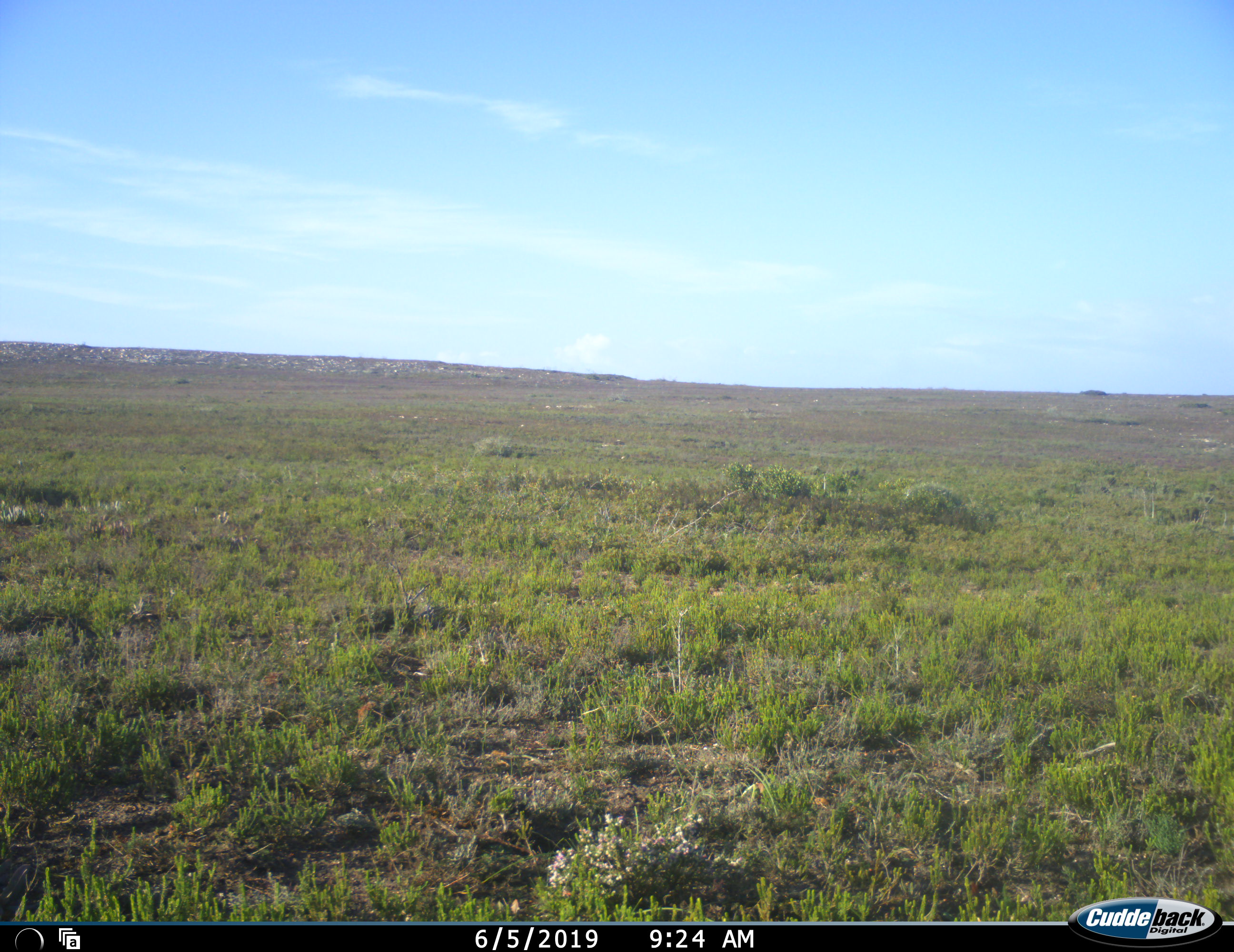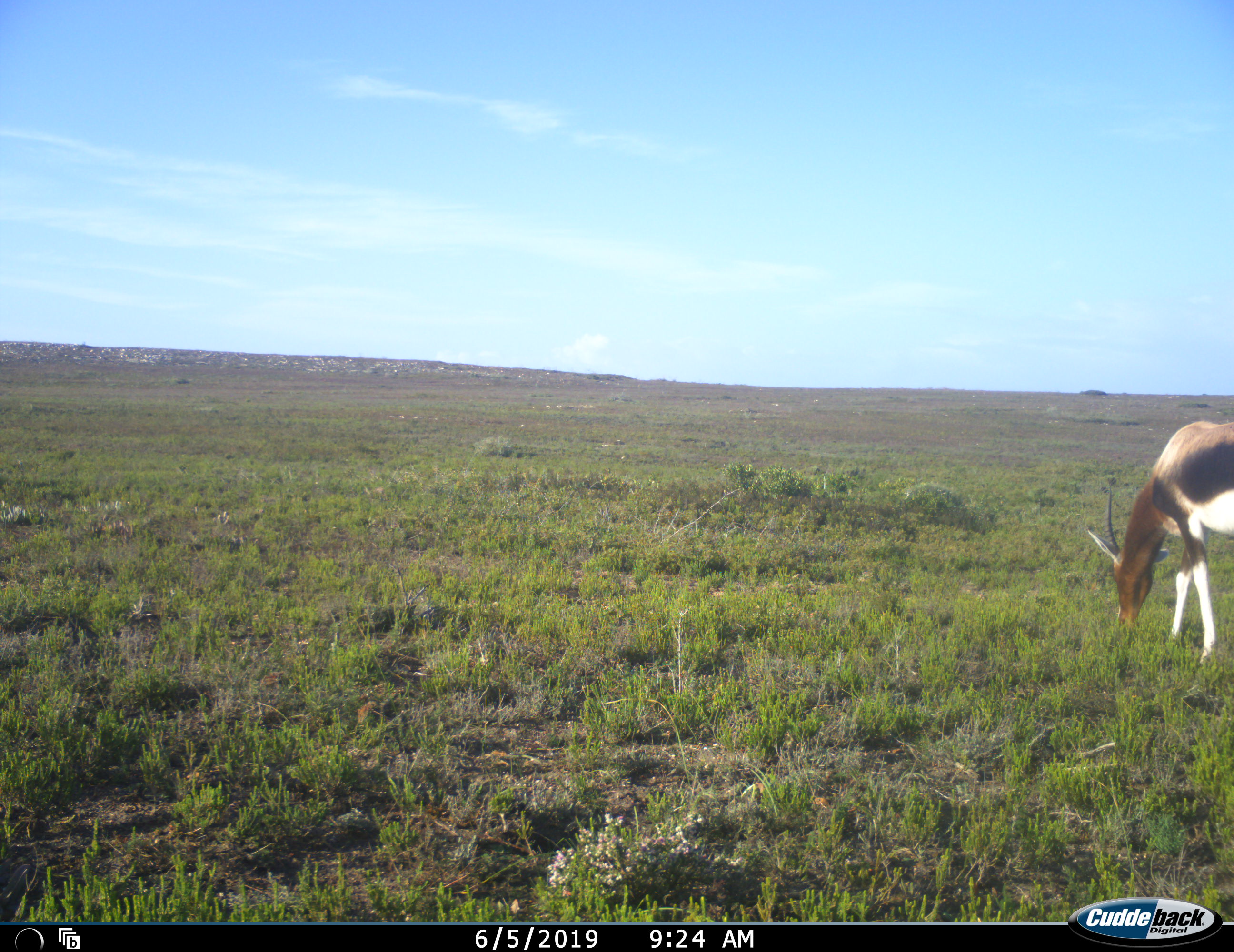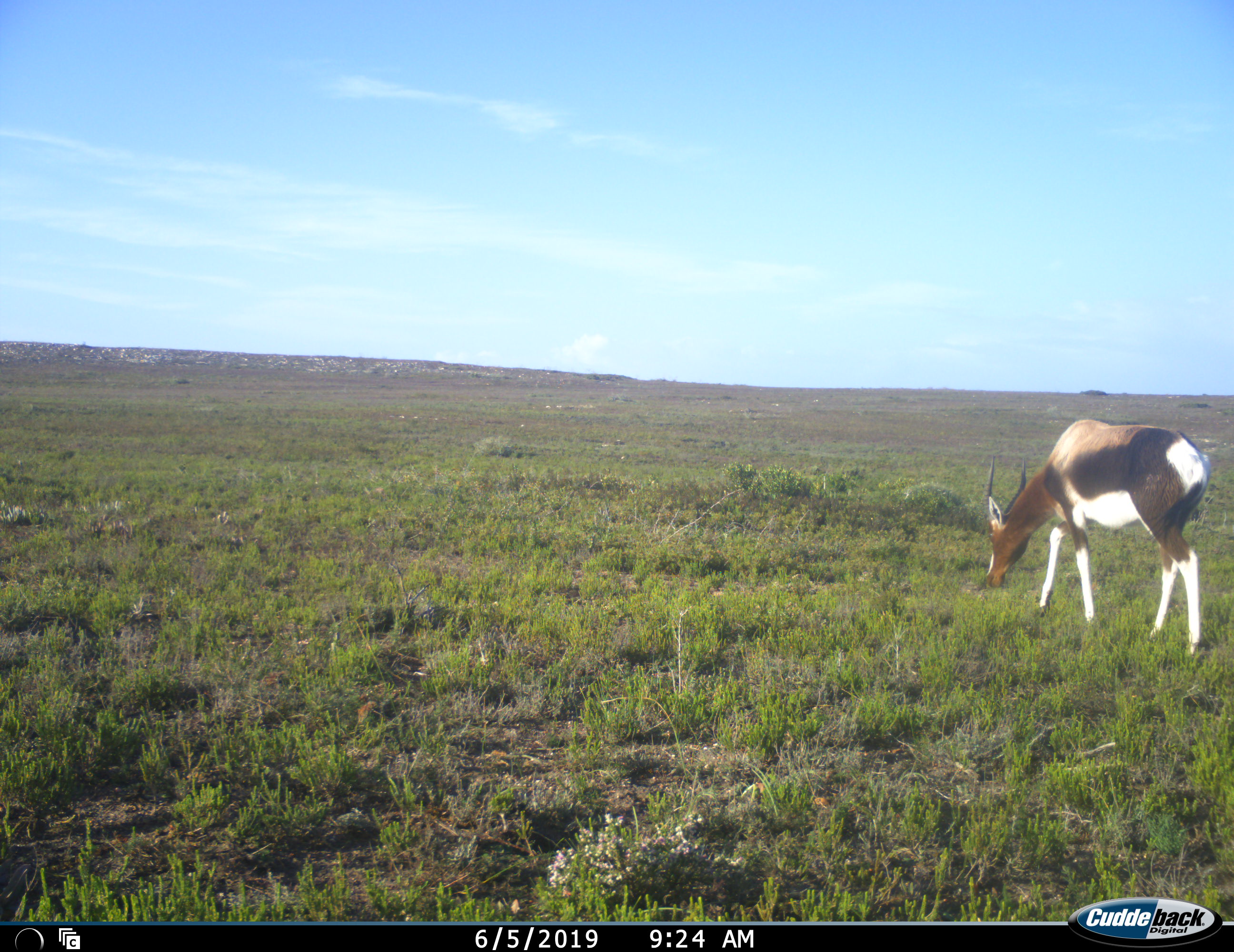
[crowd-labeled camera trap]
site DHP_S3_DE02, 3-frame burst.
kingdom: Animalia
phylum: Chordata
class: Mammalia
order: Artiodactyla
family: Bovidae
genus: Damaliscus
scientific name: Damaliscus pygargus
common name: bontebok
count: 1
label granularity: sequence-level